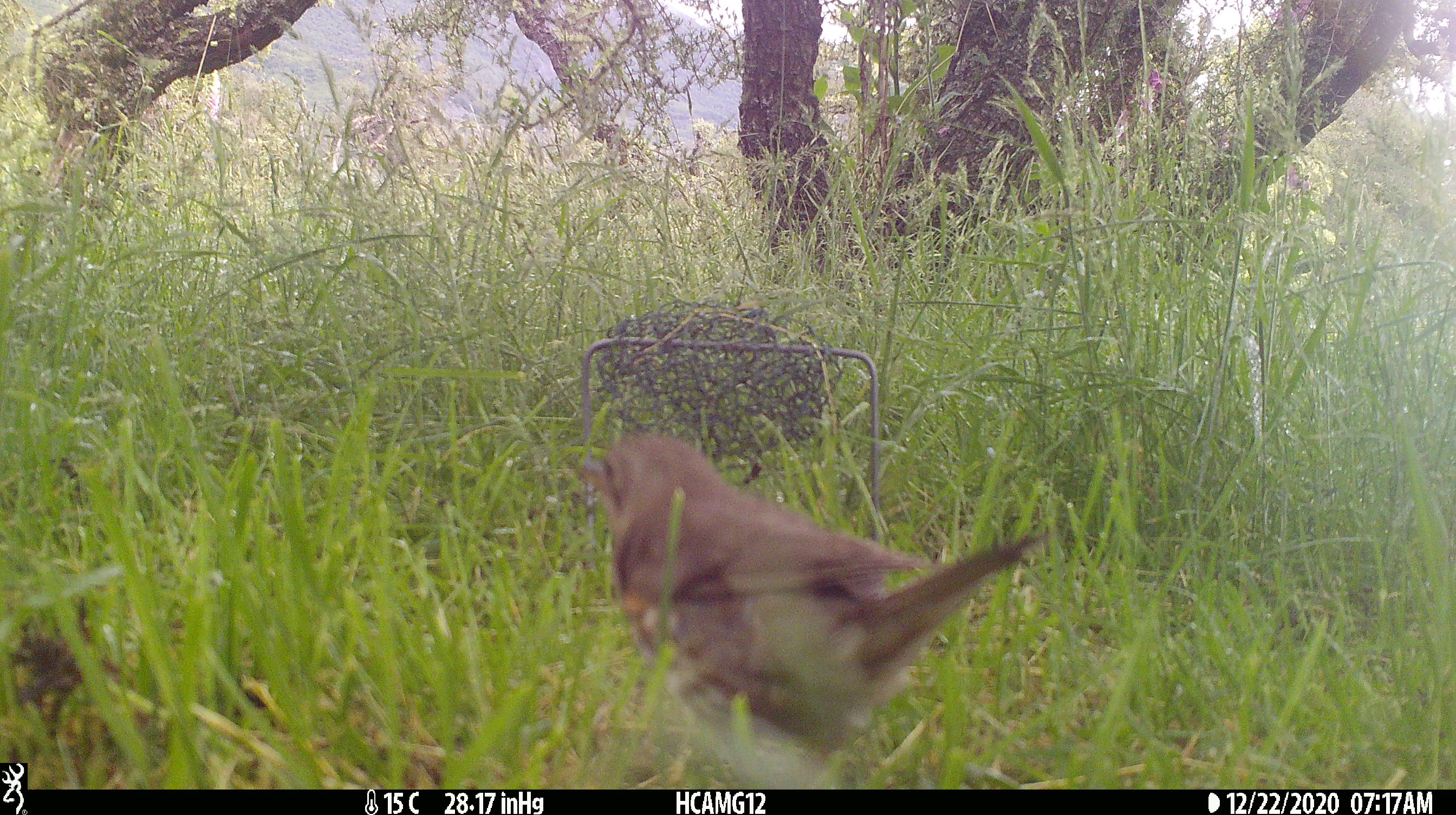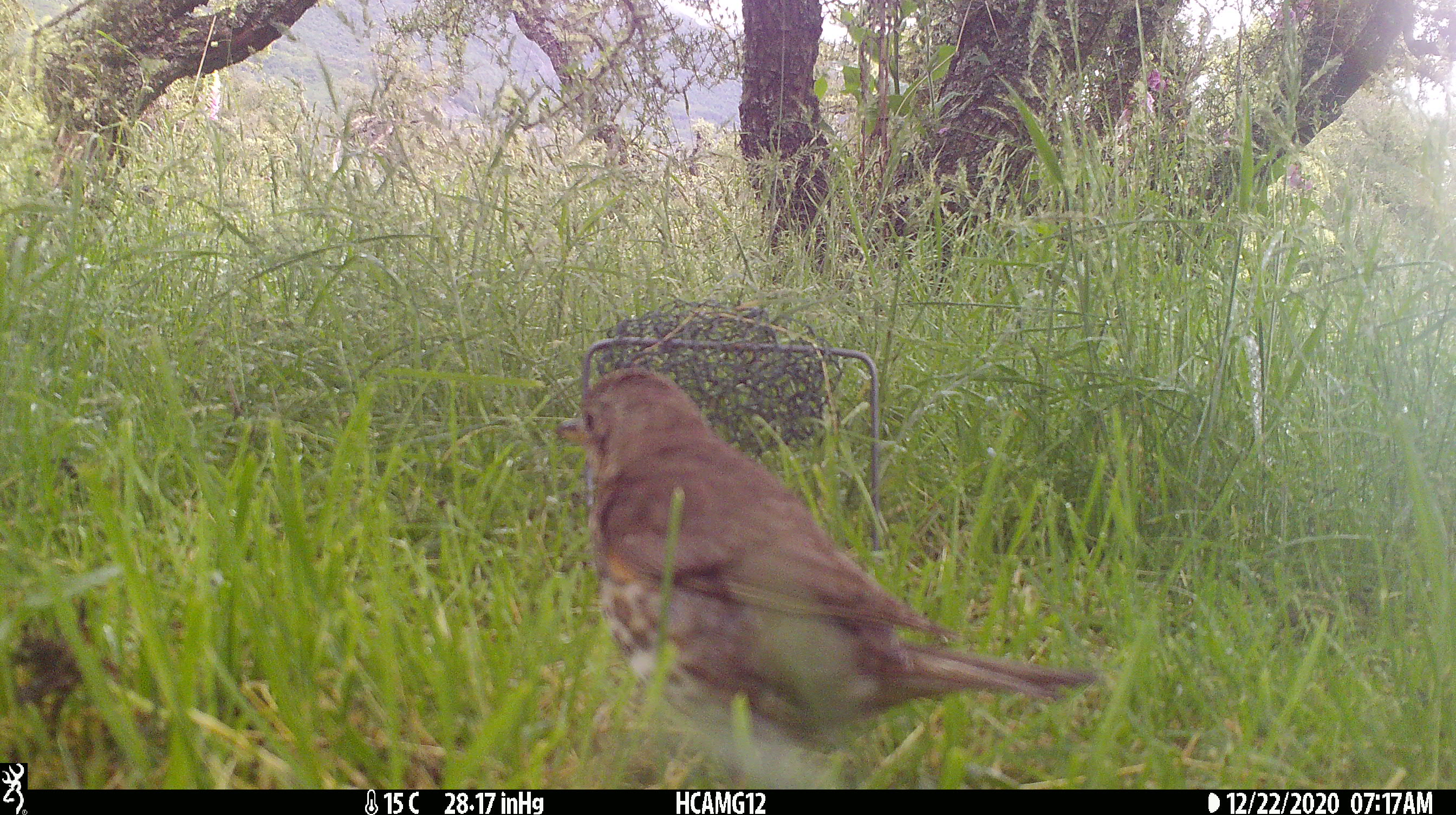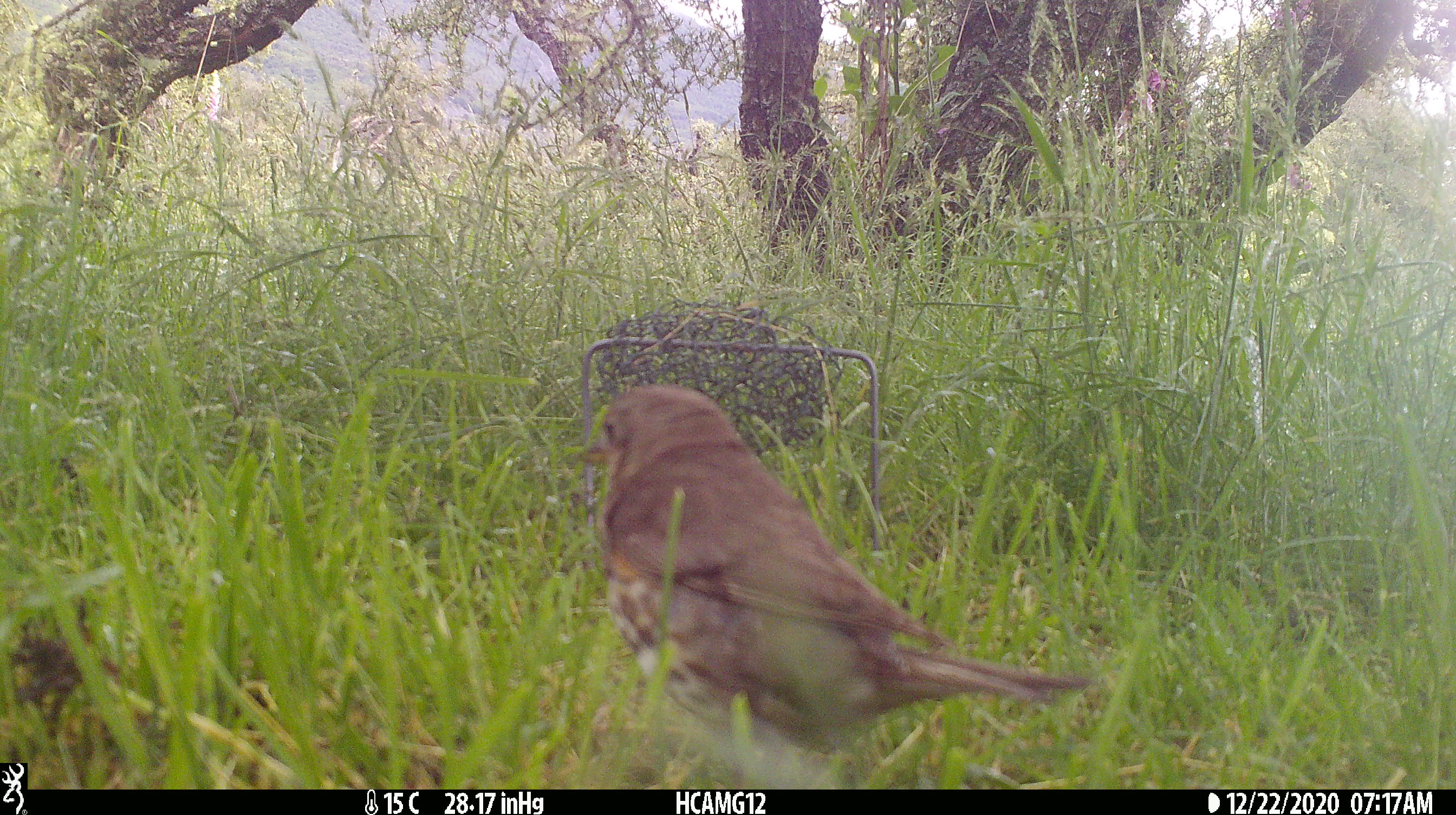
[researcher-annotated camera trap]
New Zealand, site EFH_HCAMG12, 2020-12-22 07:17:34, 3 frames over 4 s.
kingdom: Animalia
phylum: Chordata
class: Aves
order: Passeriformes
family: Turdidae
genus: Turdus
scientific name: Turdus philomelos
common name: song thrush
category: thrush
Thrush (song thrush) (Turdus philomelos).